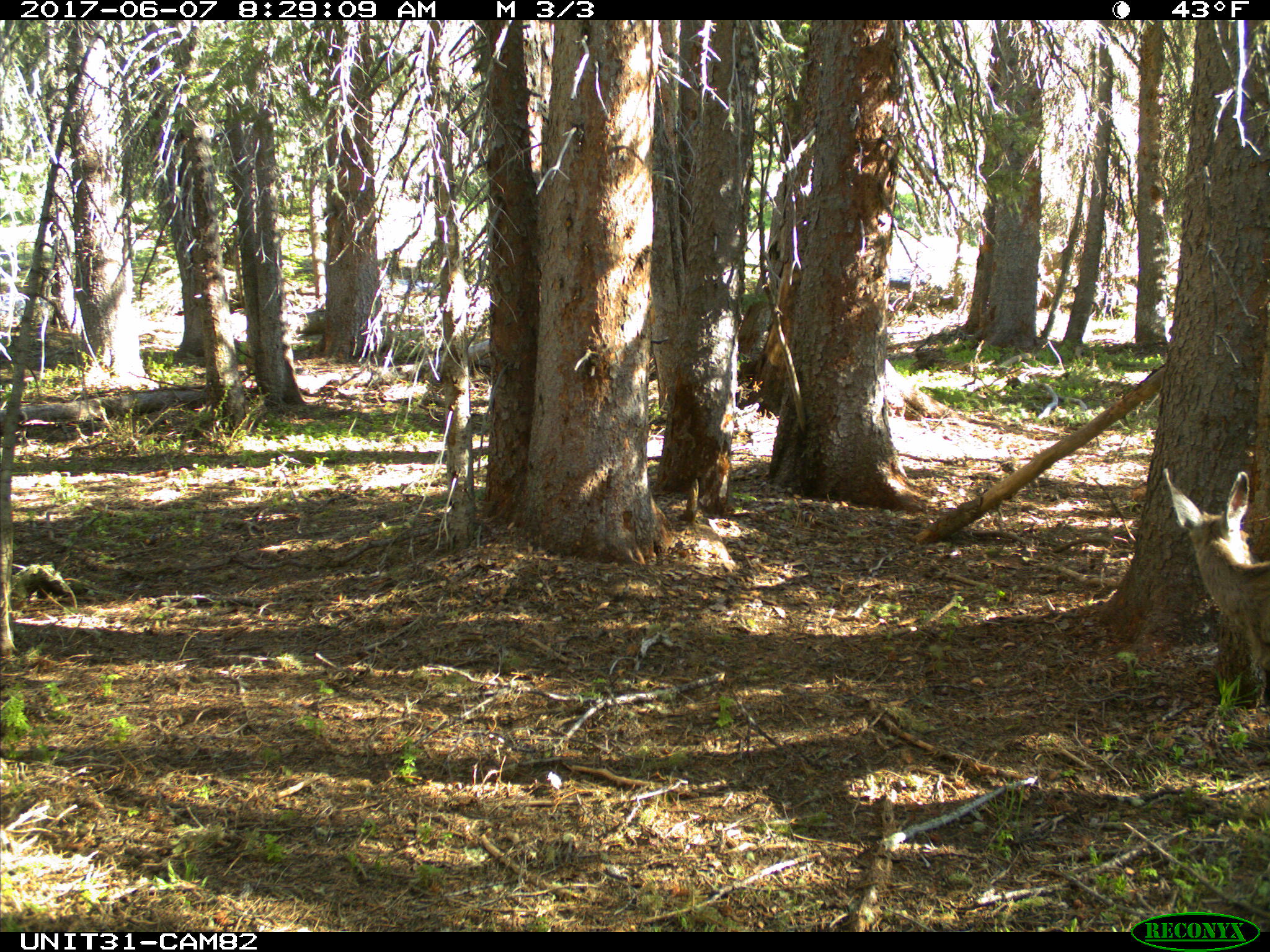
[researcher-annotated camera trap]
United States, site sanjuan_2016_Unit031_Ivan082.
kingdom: Animalia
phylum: Chordata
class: Mammalia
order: Artiodactyla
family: Cervidae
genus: Odocoileus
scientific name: Odocoileus hemionus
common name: mule deer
Odocoileus hemionus (mule deer).